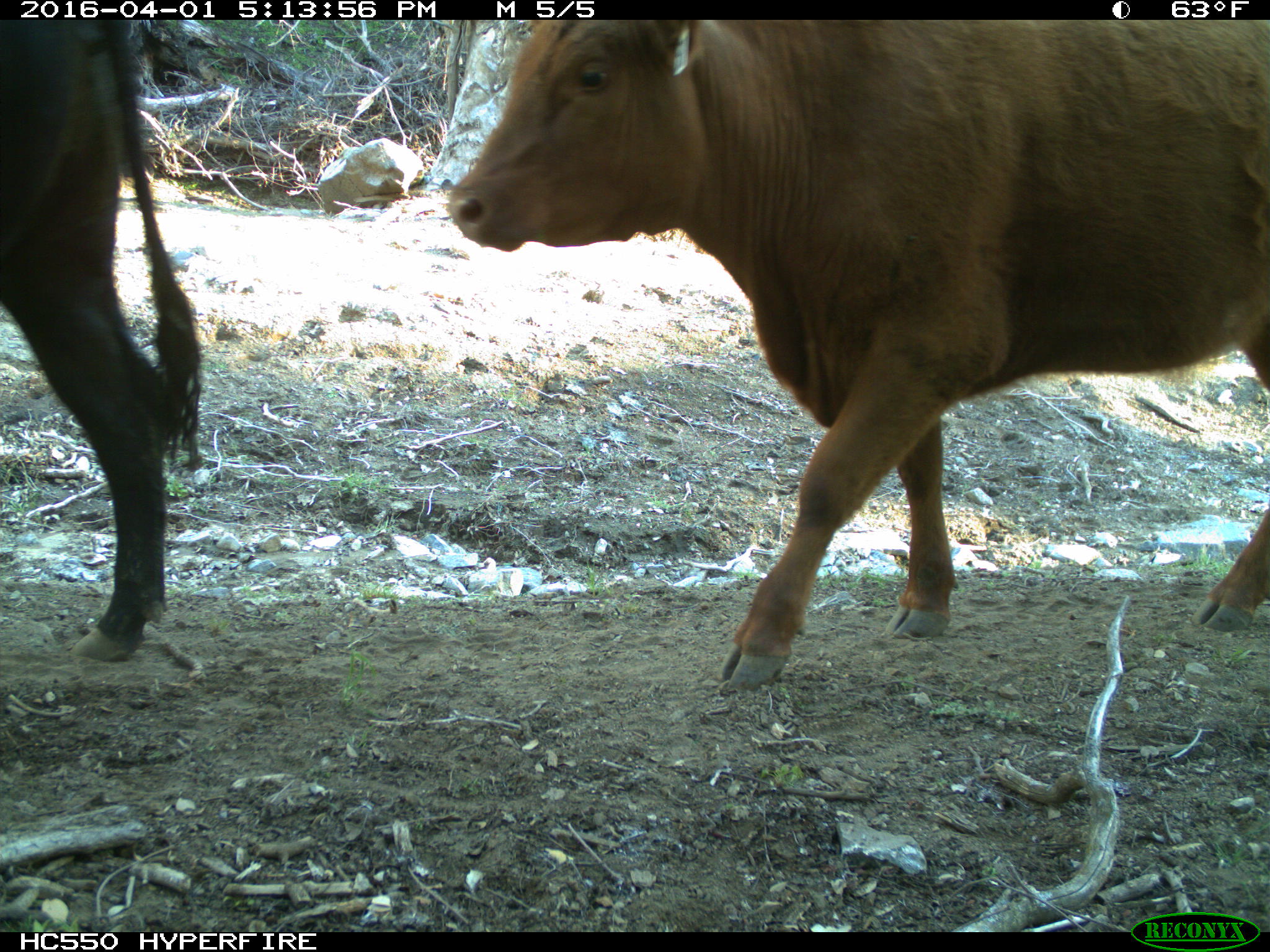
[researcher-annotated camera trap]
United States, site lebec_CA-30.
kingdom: Animalia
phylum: Chordata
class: Mammalia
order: Artiodactyla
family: Bovidae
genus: Bos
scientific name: Bos taurus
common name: domestic cow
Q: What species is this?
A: Bos taurus (domestic cow).